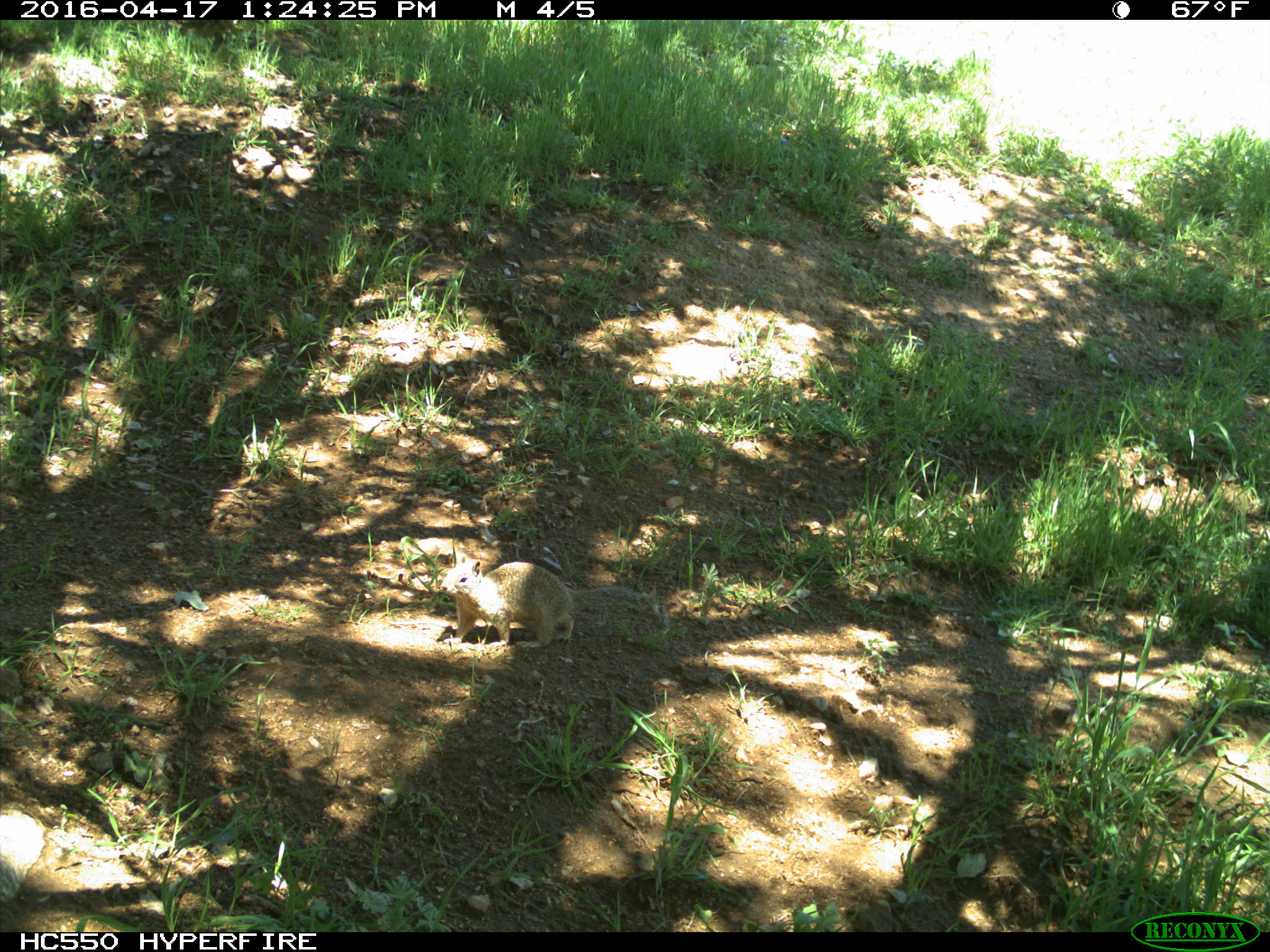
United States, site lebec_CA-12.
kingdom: Animalia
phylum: Chordata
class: Mammalia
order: Rodentia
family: Sciuridae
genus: Otospermophilus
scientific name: Otospermophilus beecheyi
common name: california ground squirrel